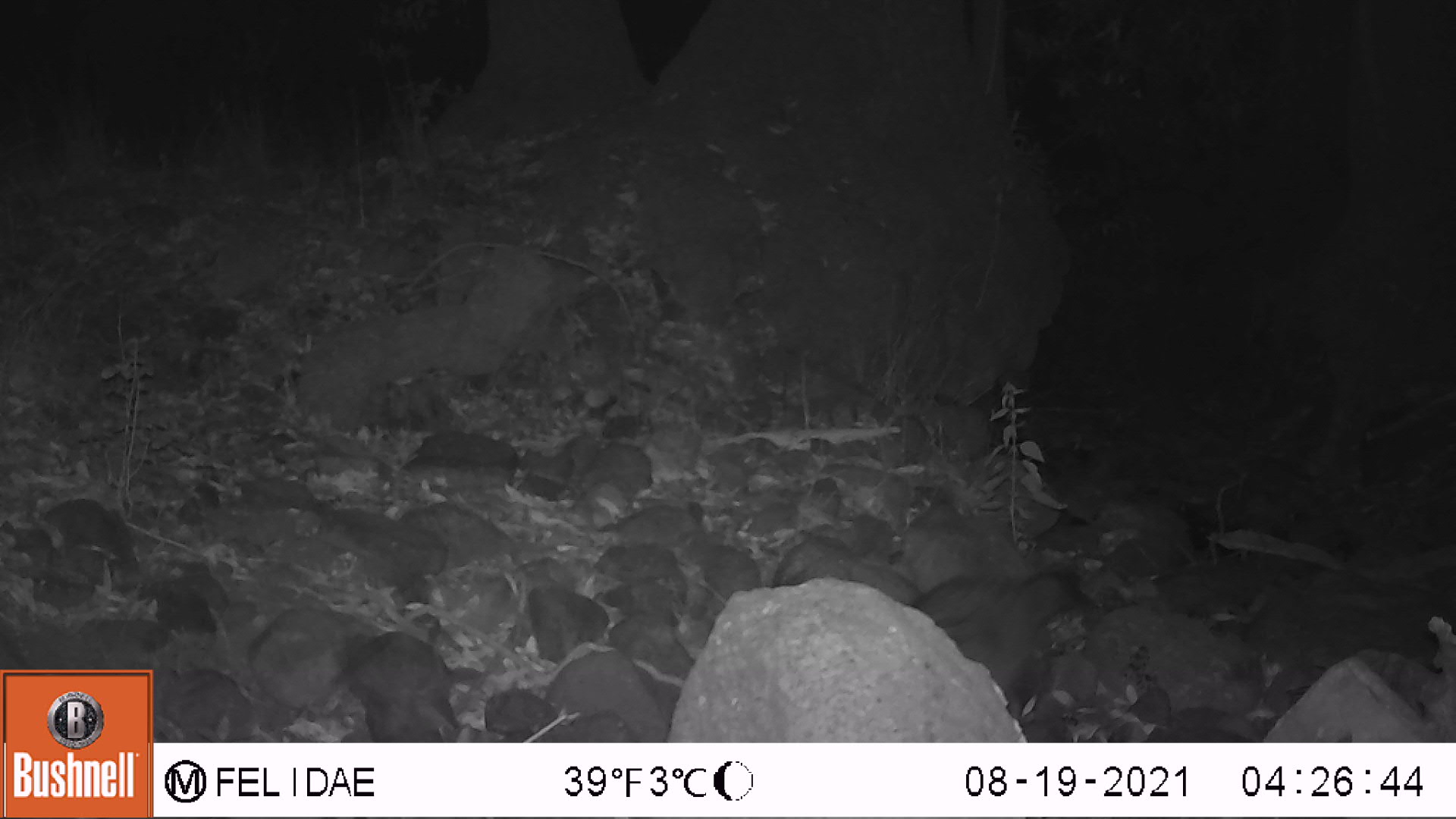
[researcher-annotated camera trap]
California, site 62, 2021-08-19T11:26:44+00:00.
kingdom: Animalia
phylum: Chordata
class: Mammalia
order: Carnivora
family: Procyonidae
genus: Procyon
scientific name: Procyon lotor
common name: raccoon